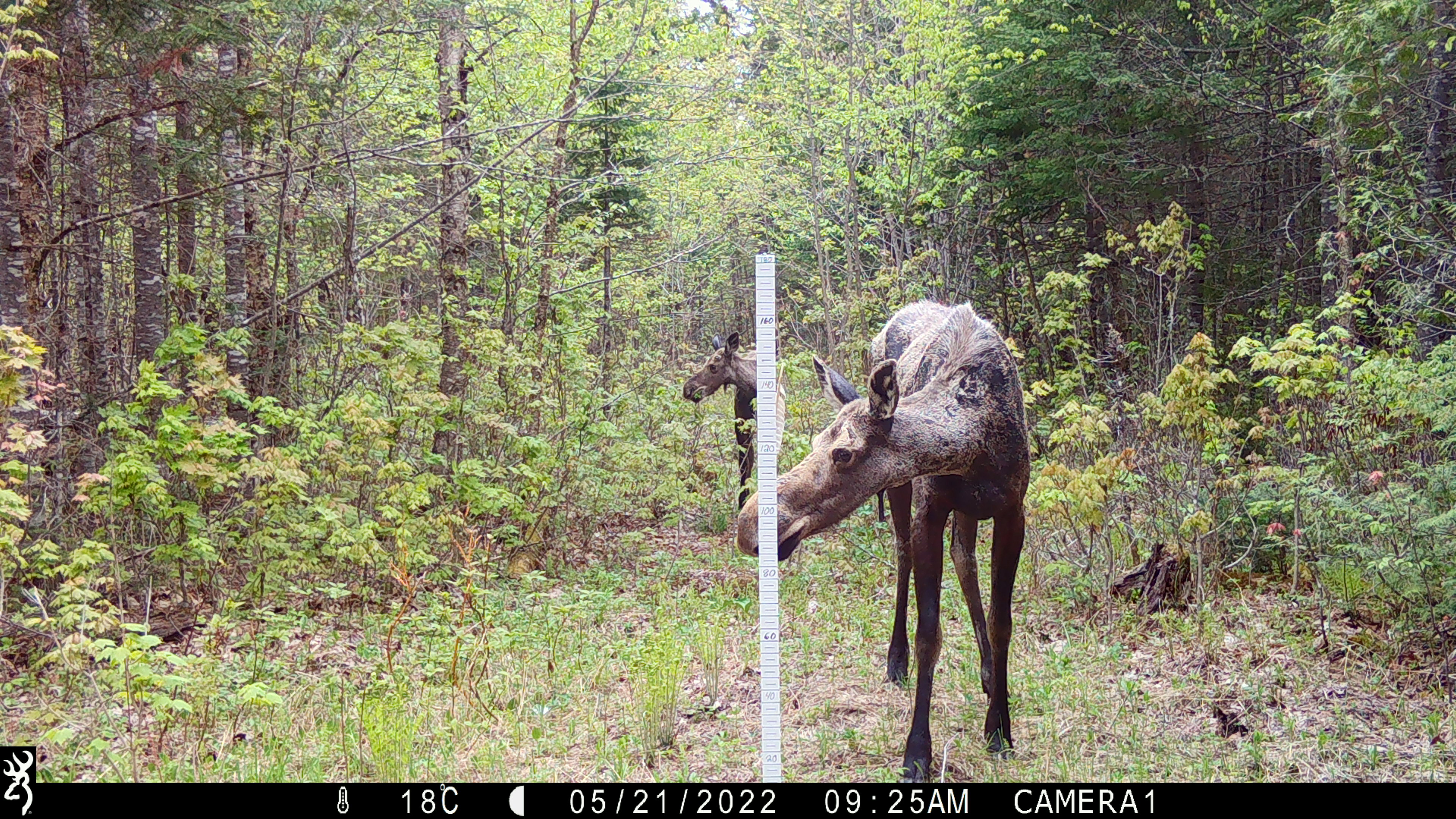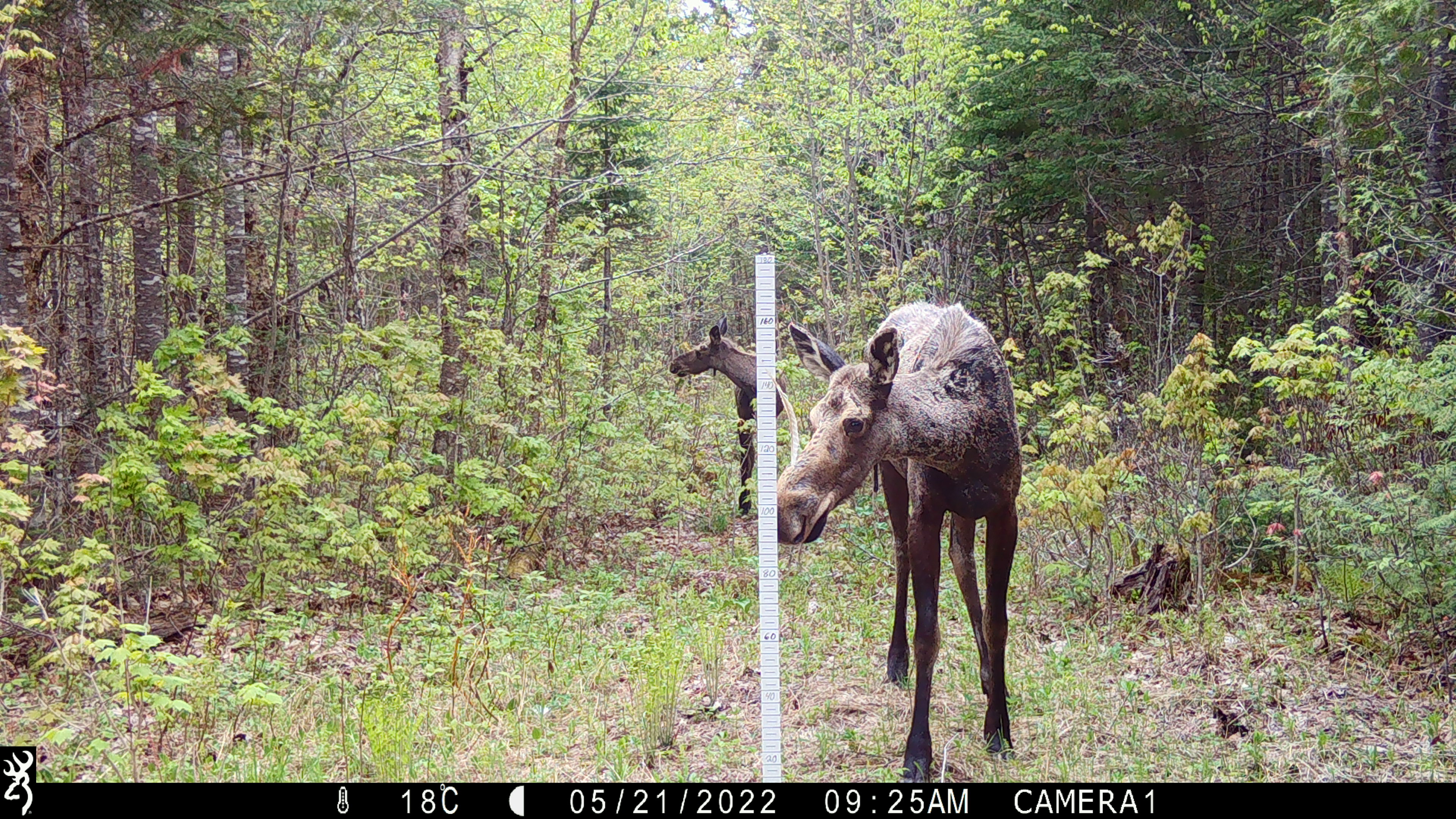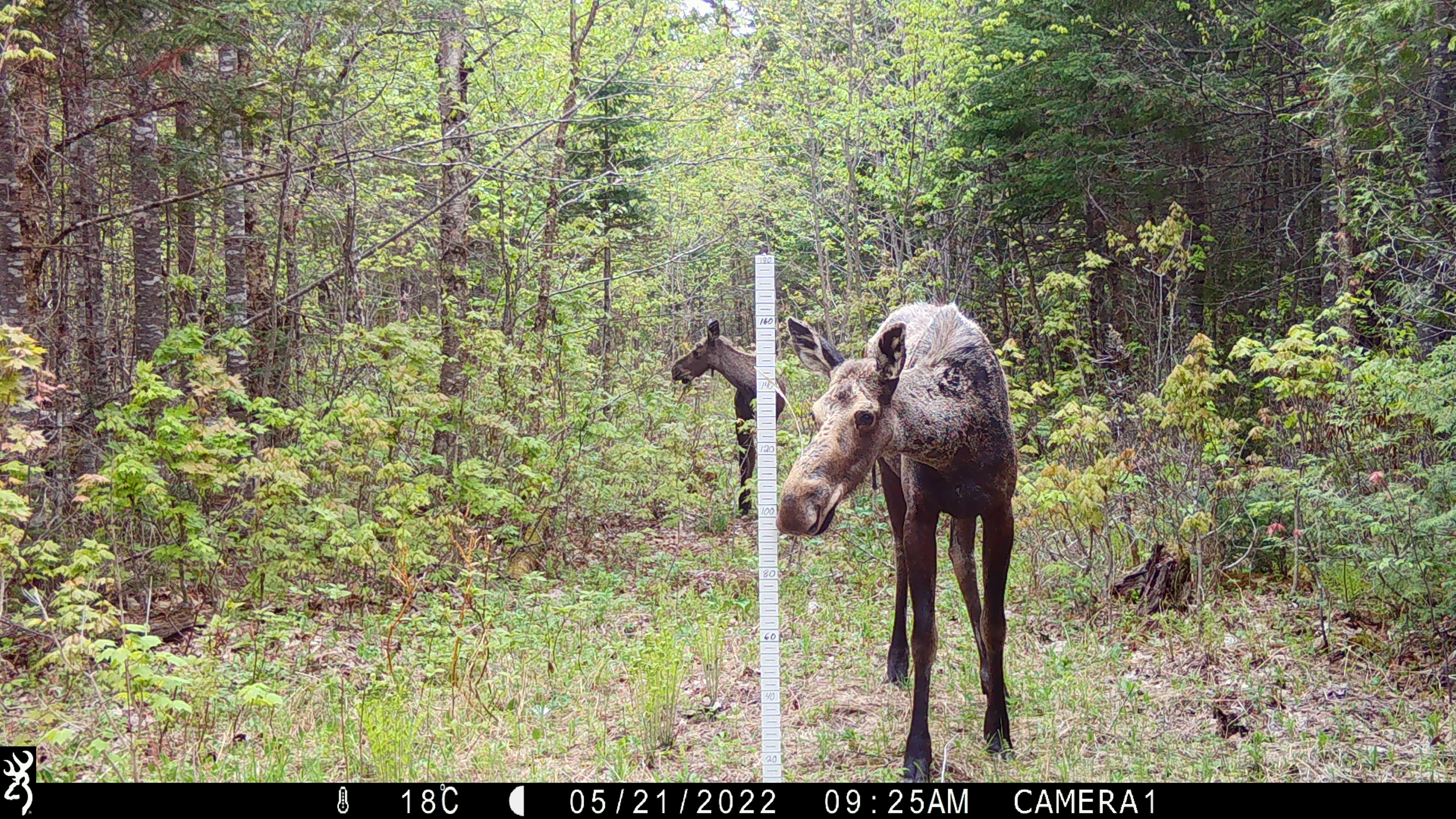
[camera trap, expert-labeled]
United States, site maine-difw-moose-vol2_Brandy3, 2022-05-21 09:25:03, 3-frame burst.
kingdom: Animalia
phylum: Chordata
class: Mammalia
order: Artiodactyla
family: Cervidae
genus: Alces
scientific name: Alces alces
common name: moose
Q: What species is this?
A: Moose (Alces alces).